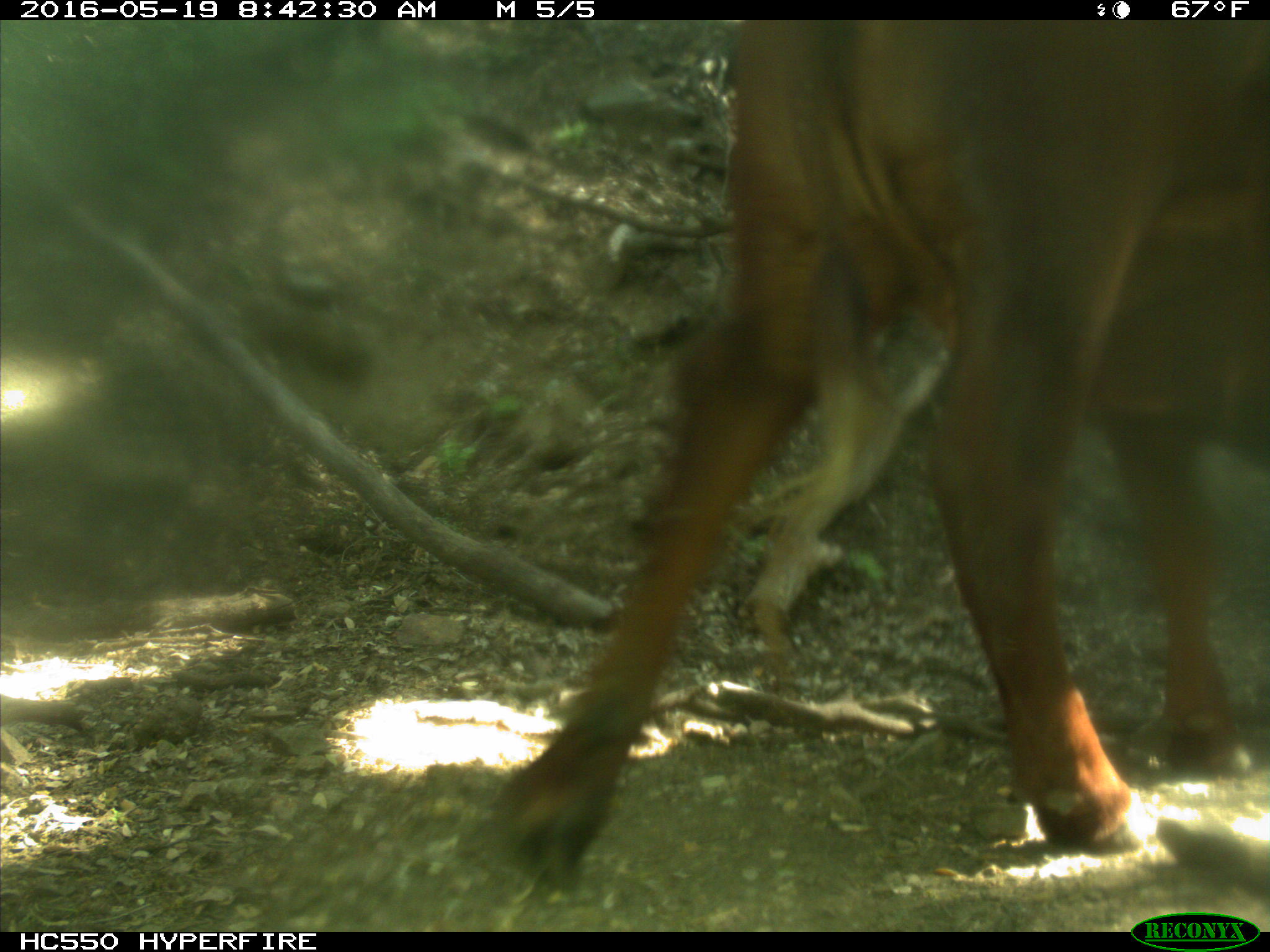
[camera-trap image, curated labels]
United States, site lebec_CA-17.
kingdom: Animalia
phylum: Chordata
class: Mammalia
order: Artiodactyla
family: Bovidae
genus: Bos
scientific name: Bos taurus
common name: domestic cow